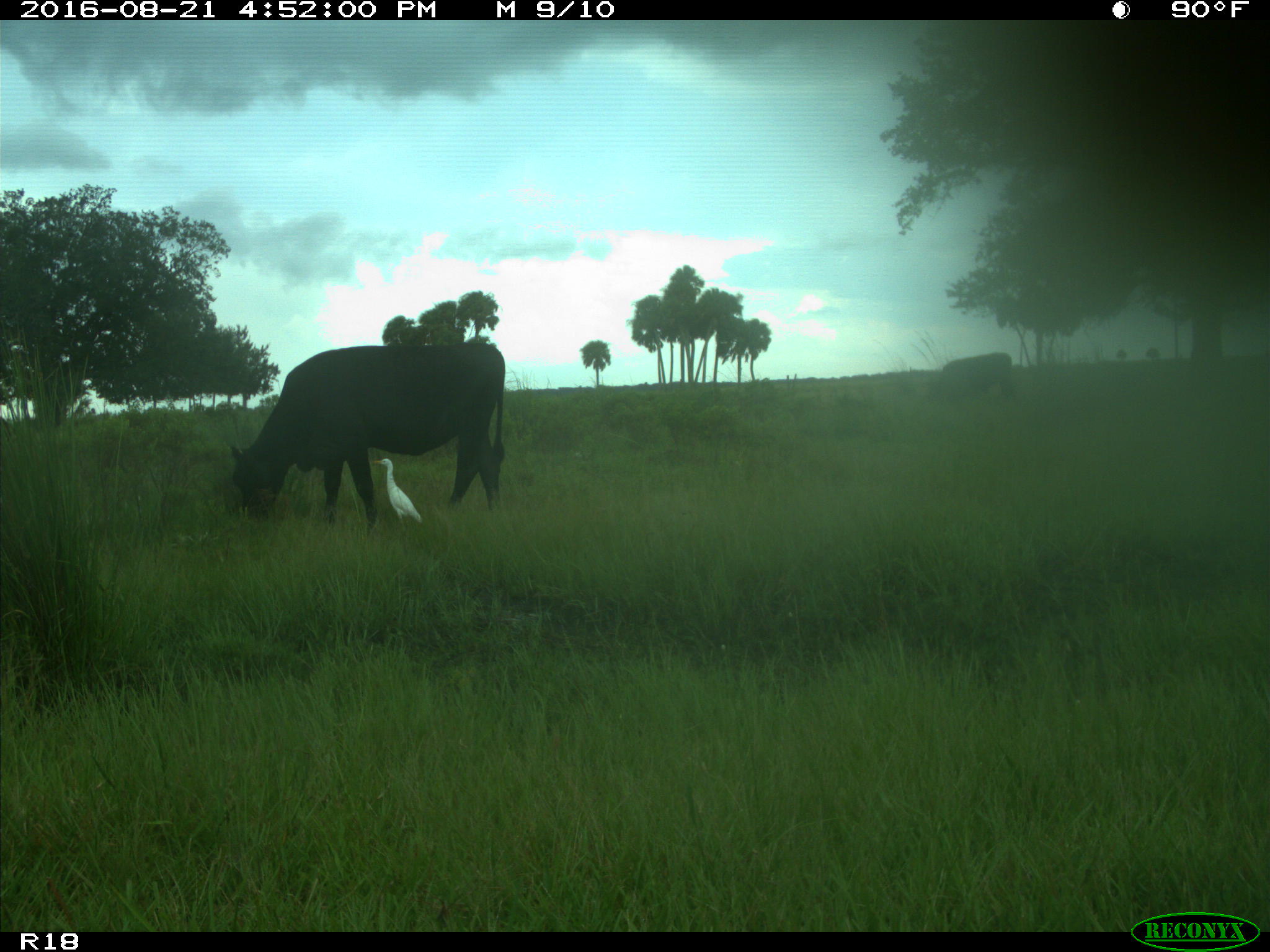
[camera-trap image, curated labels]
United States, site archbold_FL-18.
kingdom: Animalia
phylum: Chordata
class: Mammalia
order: Artiodactyla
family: Bovidae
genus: Bos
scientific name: Bos taurus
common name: domestic cow